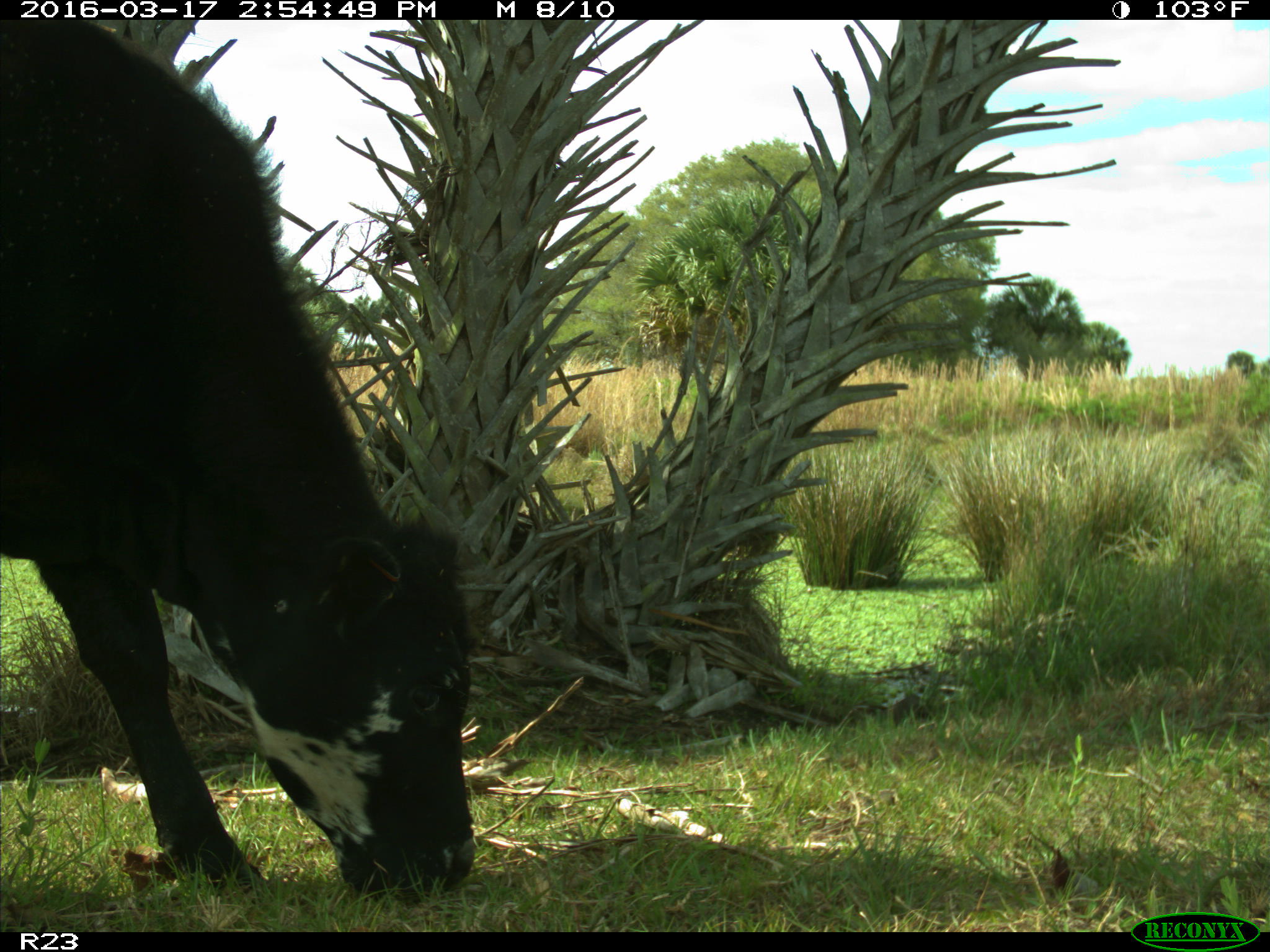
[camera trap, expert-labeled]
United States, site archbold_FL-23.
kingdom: Animalia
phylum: Chordata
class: Mammalia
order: Artiodactyla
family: Bovidae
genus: Bos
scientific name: Bos taurus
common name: domestic cow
Bos taurus (domestic cow).